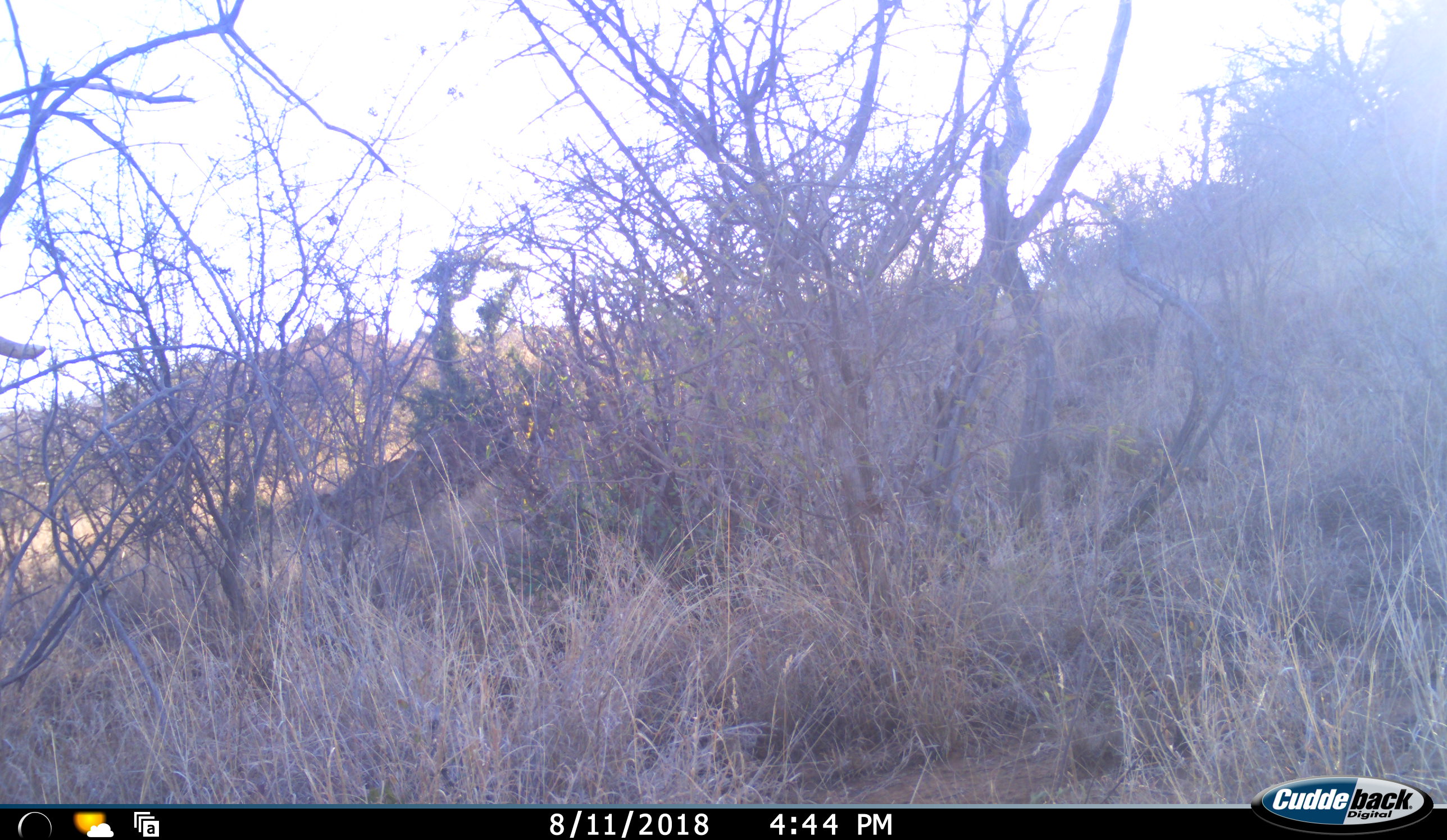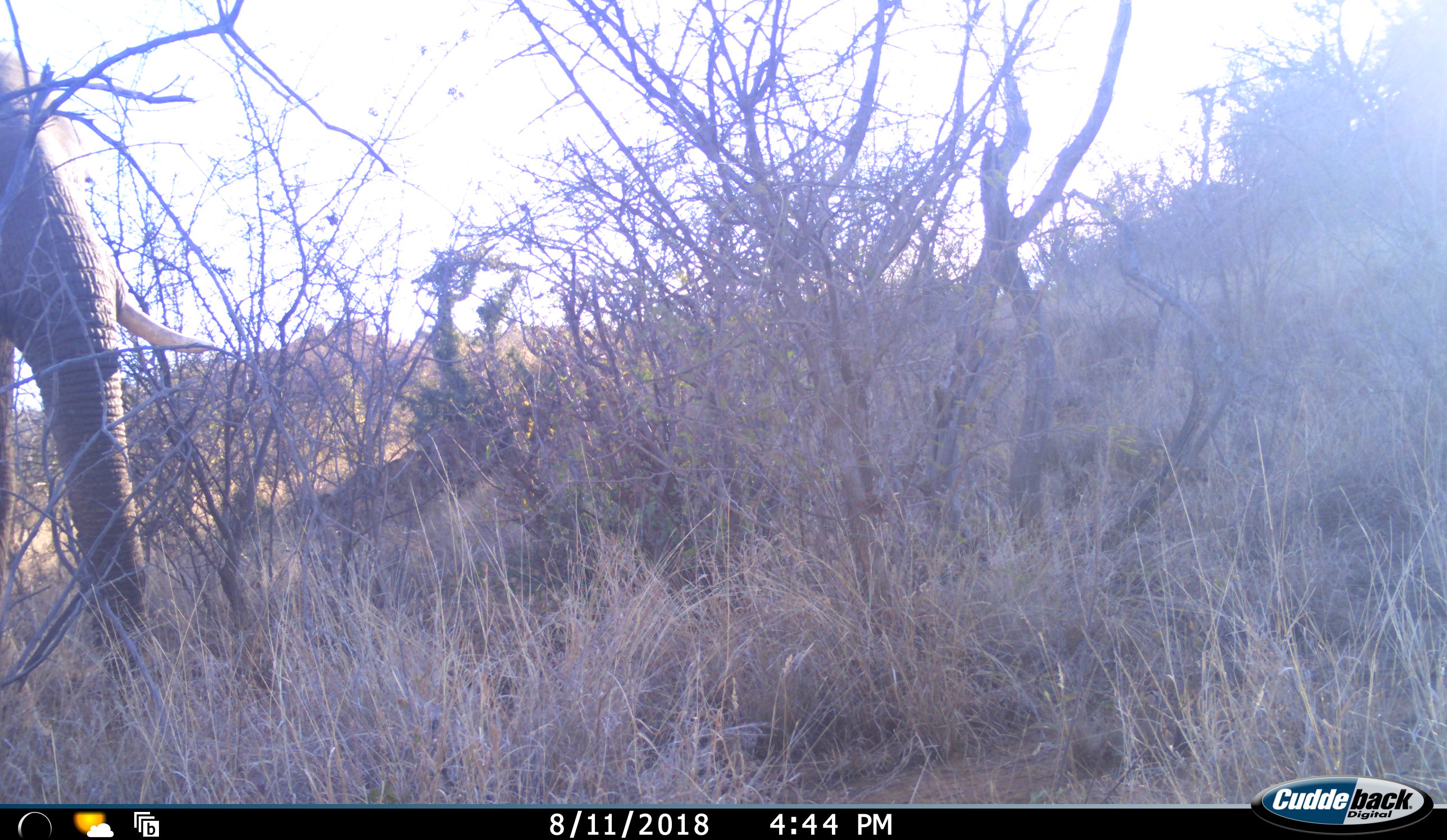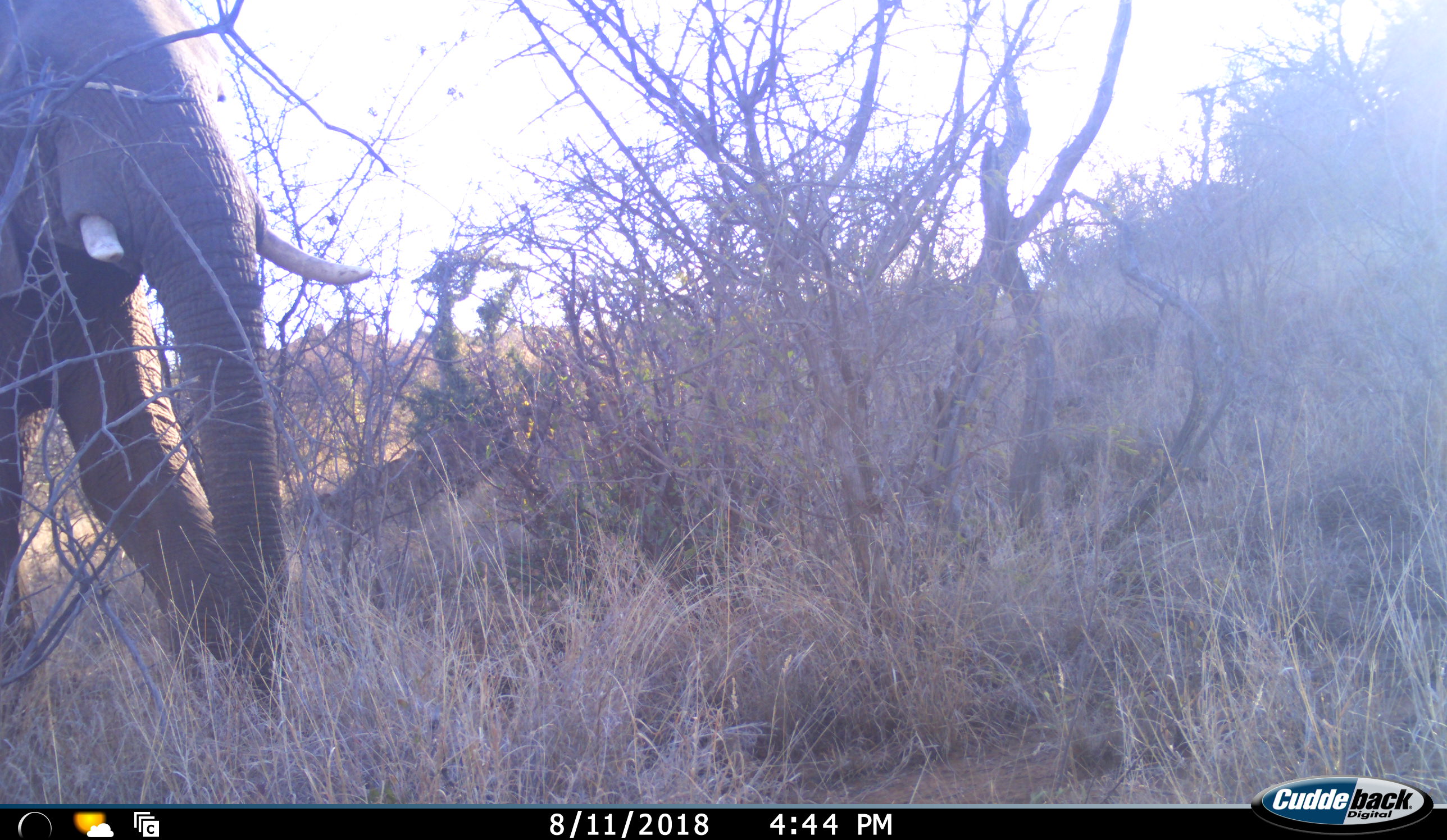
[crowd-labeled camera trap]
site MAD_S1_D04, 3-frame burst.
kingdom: Animalia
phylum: Chordata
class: Mammalia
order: Proboscidea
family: Elephantidae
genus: Loxodonta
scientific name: Loxodonta africana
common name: african bush elephant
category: elephant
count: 1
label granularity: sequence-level